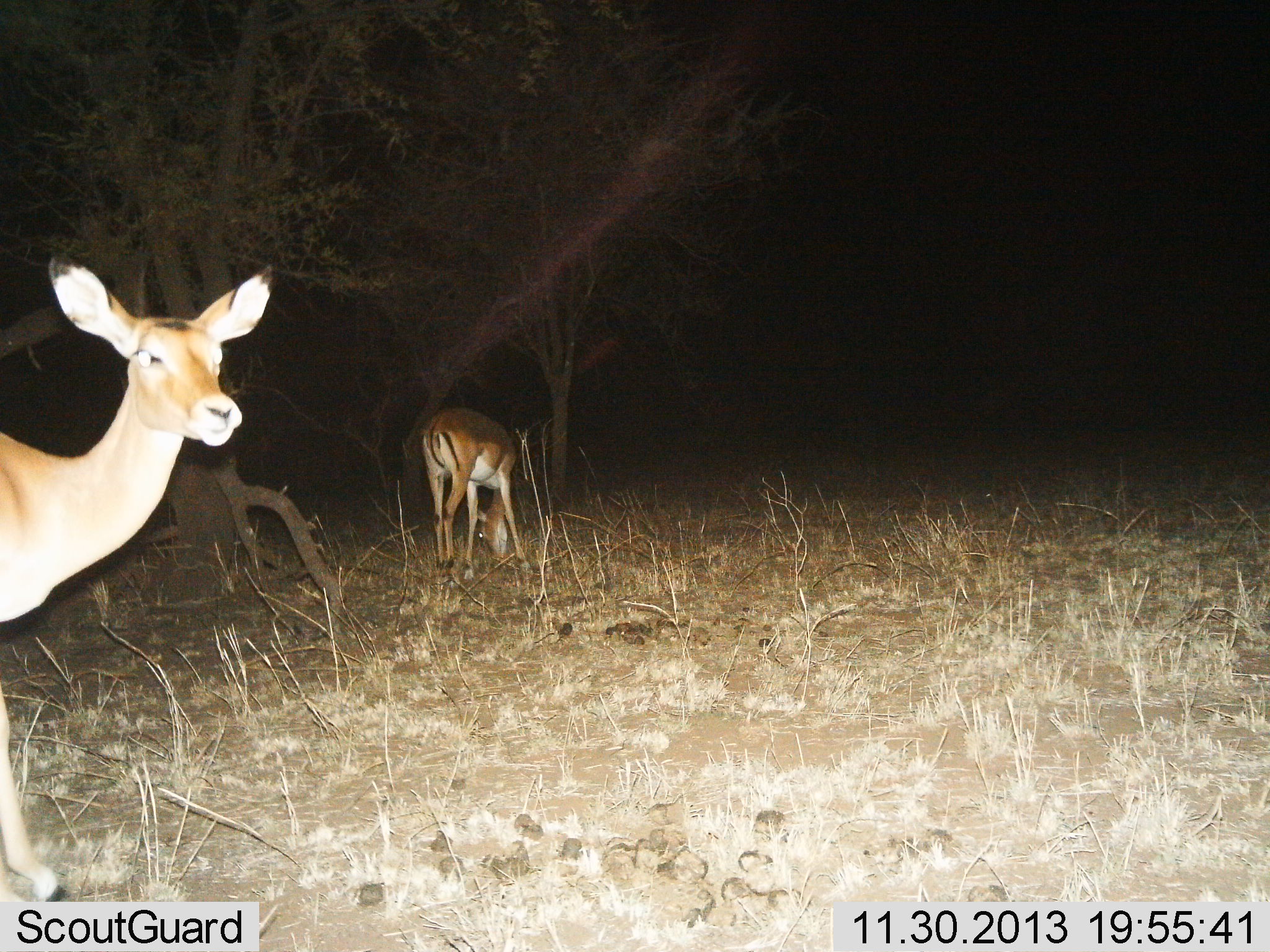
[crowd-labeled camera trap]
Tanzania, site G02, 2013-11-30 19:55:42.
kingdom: Animalia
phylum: Chordata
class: Mammalia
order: Artiodactyla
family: Bovidae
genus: Aepyceros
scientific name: Aepyceros melampus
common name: impala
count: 2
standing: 80%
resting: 0%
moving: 20%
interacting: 0%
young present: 0%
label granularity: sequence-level